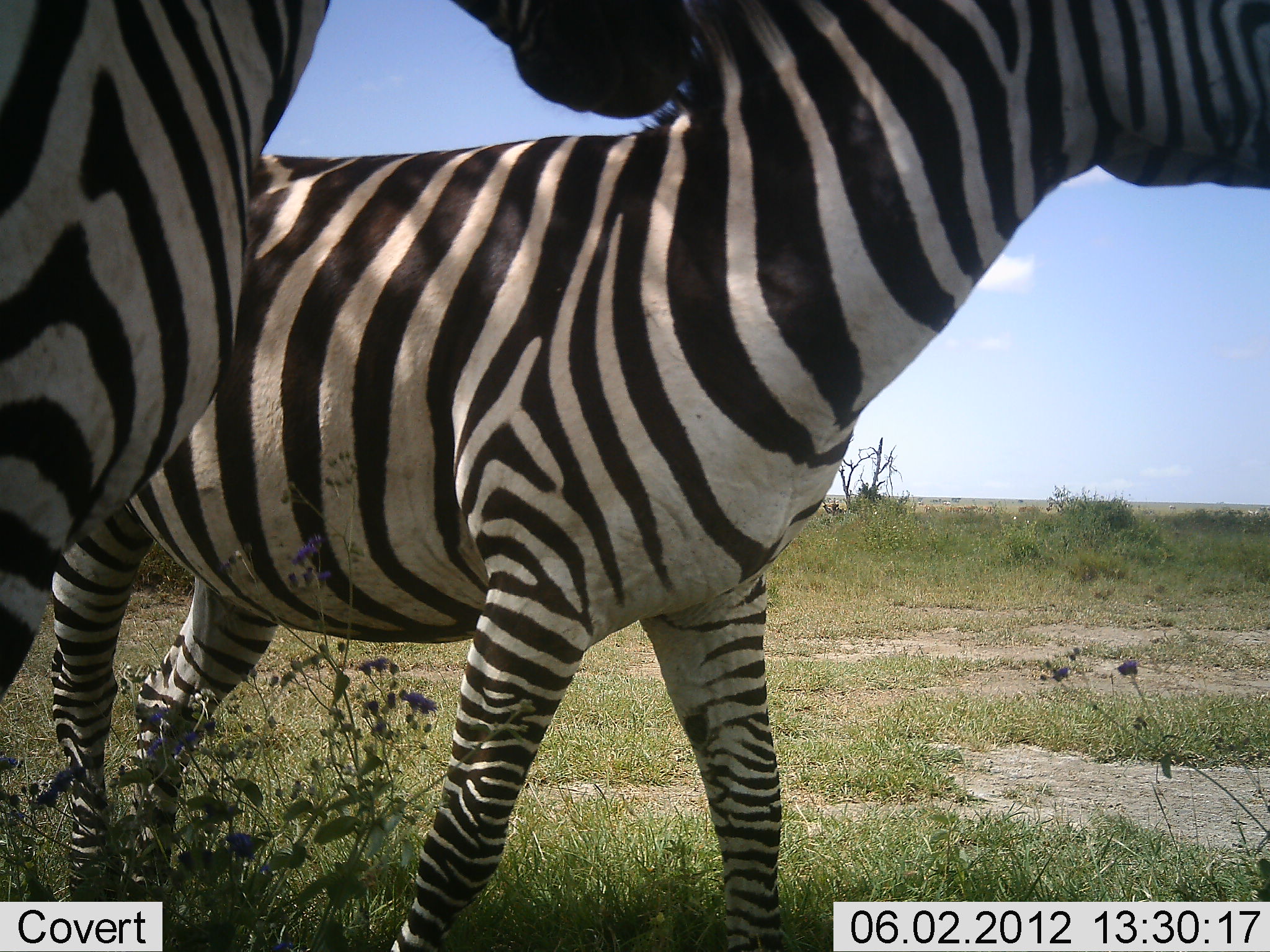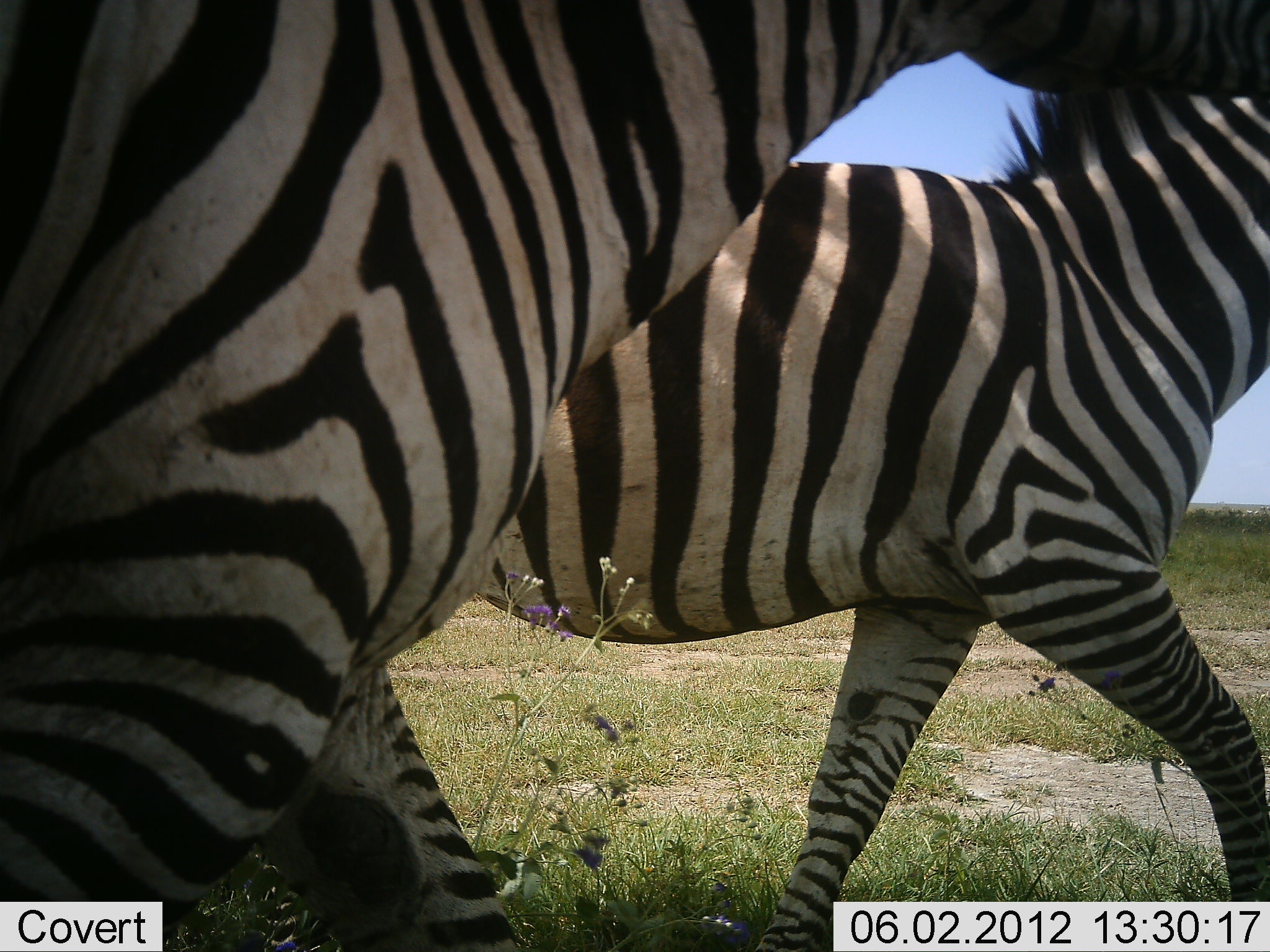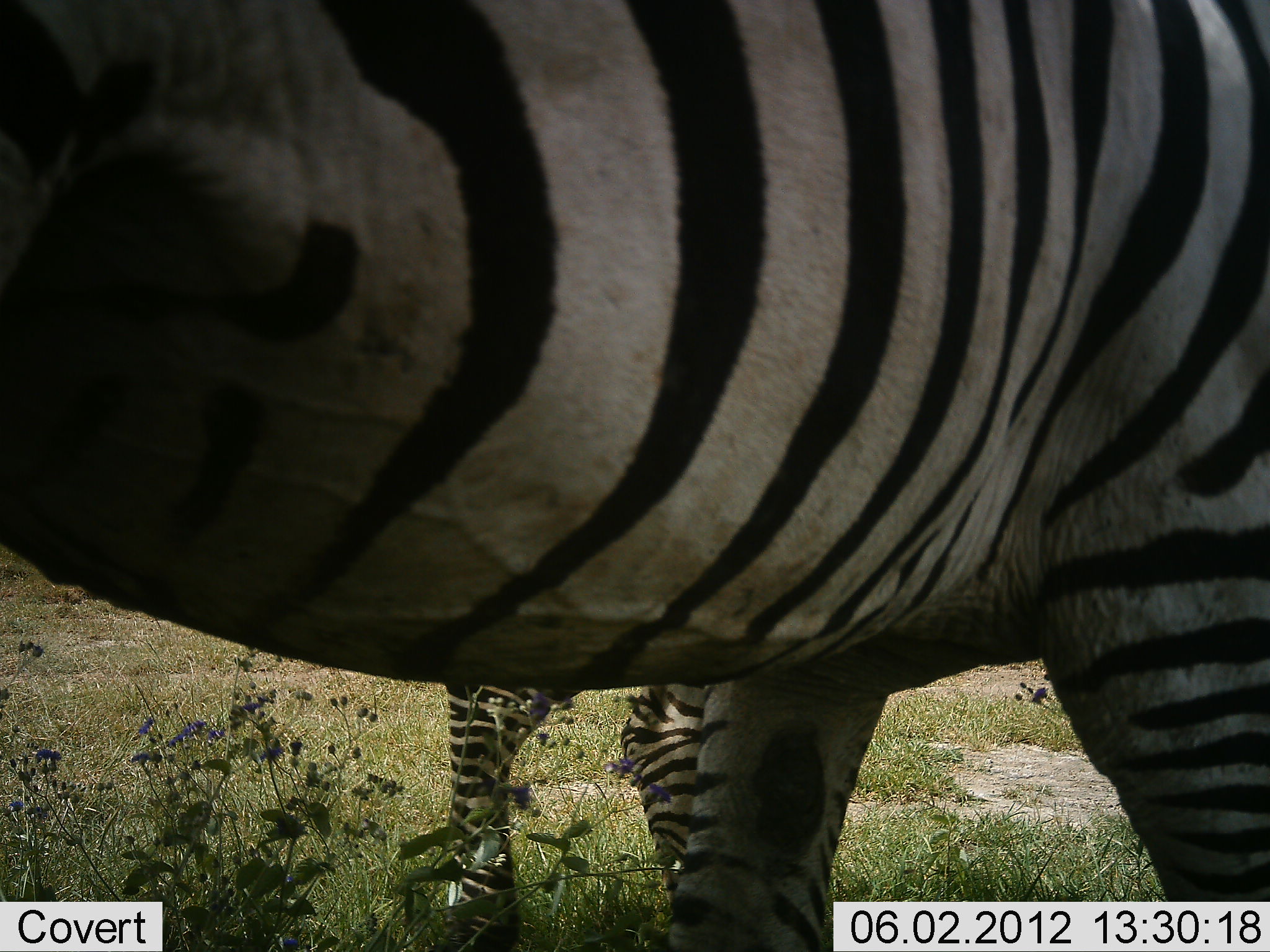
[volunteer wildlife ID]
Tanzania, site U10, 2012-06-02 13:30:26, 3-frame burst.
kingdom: Animalia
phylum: Chordata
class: Mammalia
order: Perissodactyla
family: Equidae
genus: Equus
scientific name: Equus quagga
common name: plains zebra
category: zebra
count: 2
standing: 0%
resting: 0%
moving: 100%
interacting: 10%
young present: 0%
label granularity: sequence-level